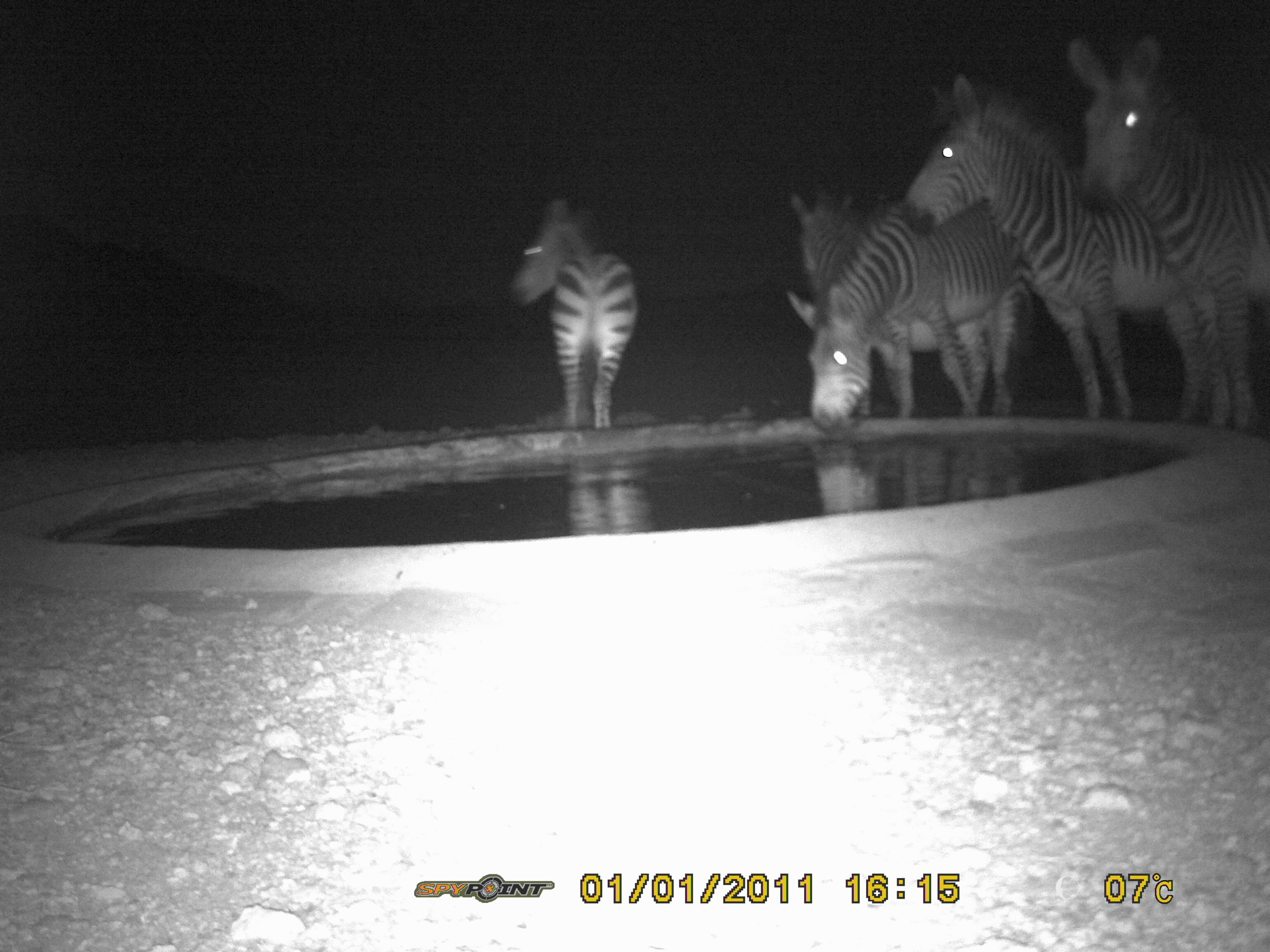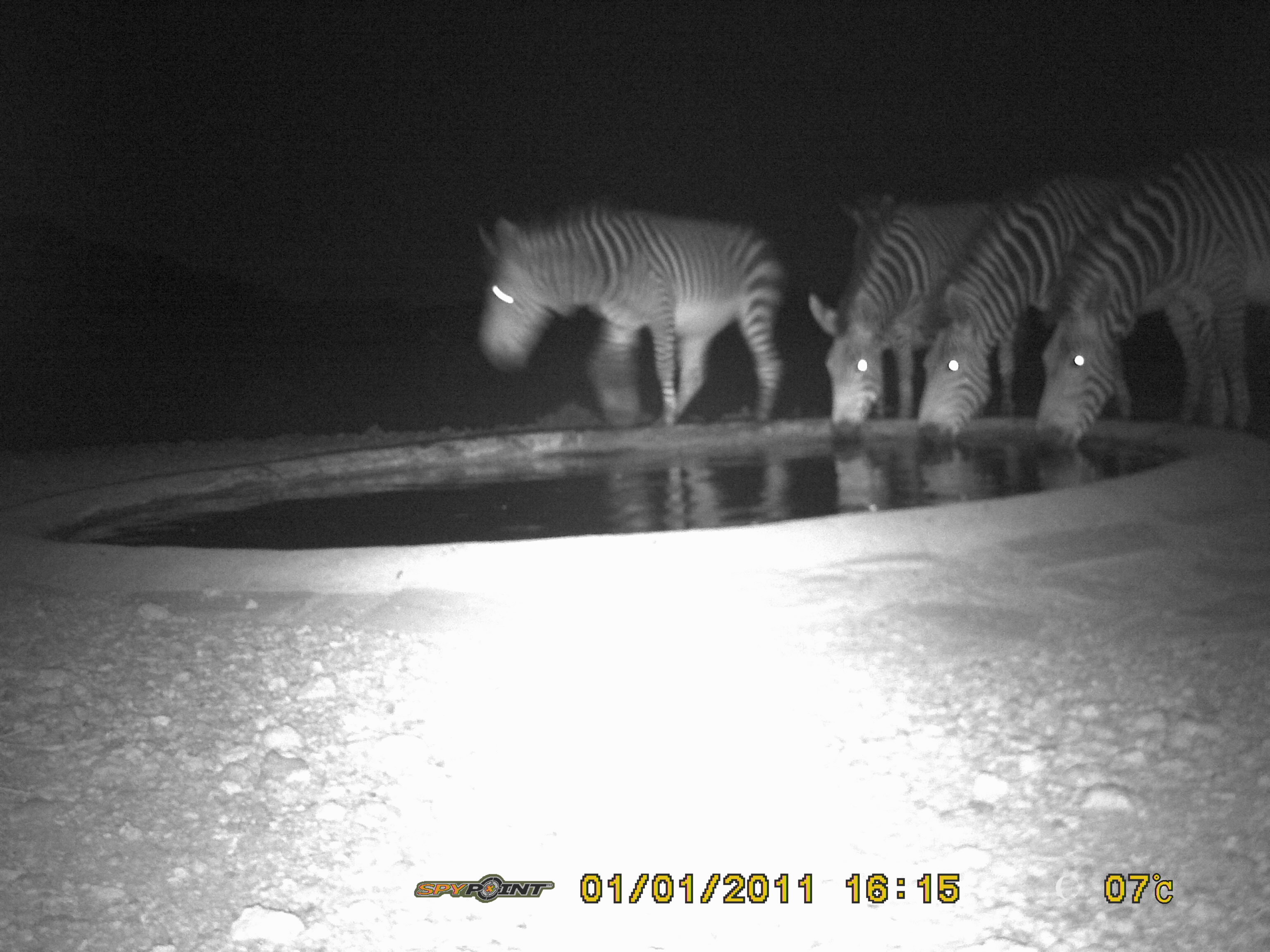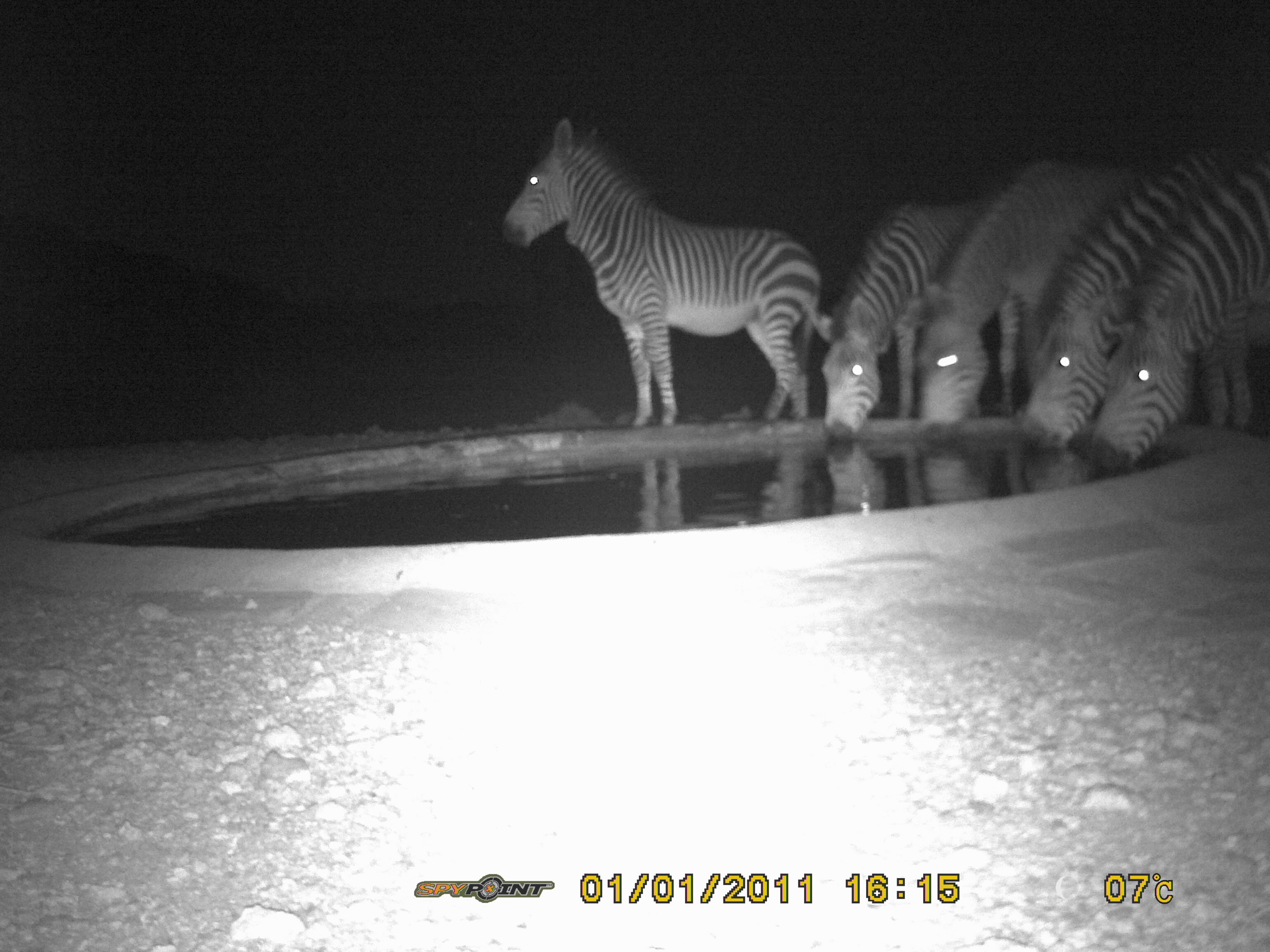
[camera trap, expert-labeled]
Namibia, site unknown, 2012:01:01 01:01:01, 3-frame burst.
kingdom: Animalia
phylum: Chordata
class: Mammalia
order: Perissodactyla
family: Equidae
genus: Equus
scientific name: Equus zebra hartmannae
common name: hartmann's mountain zebra